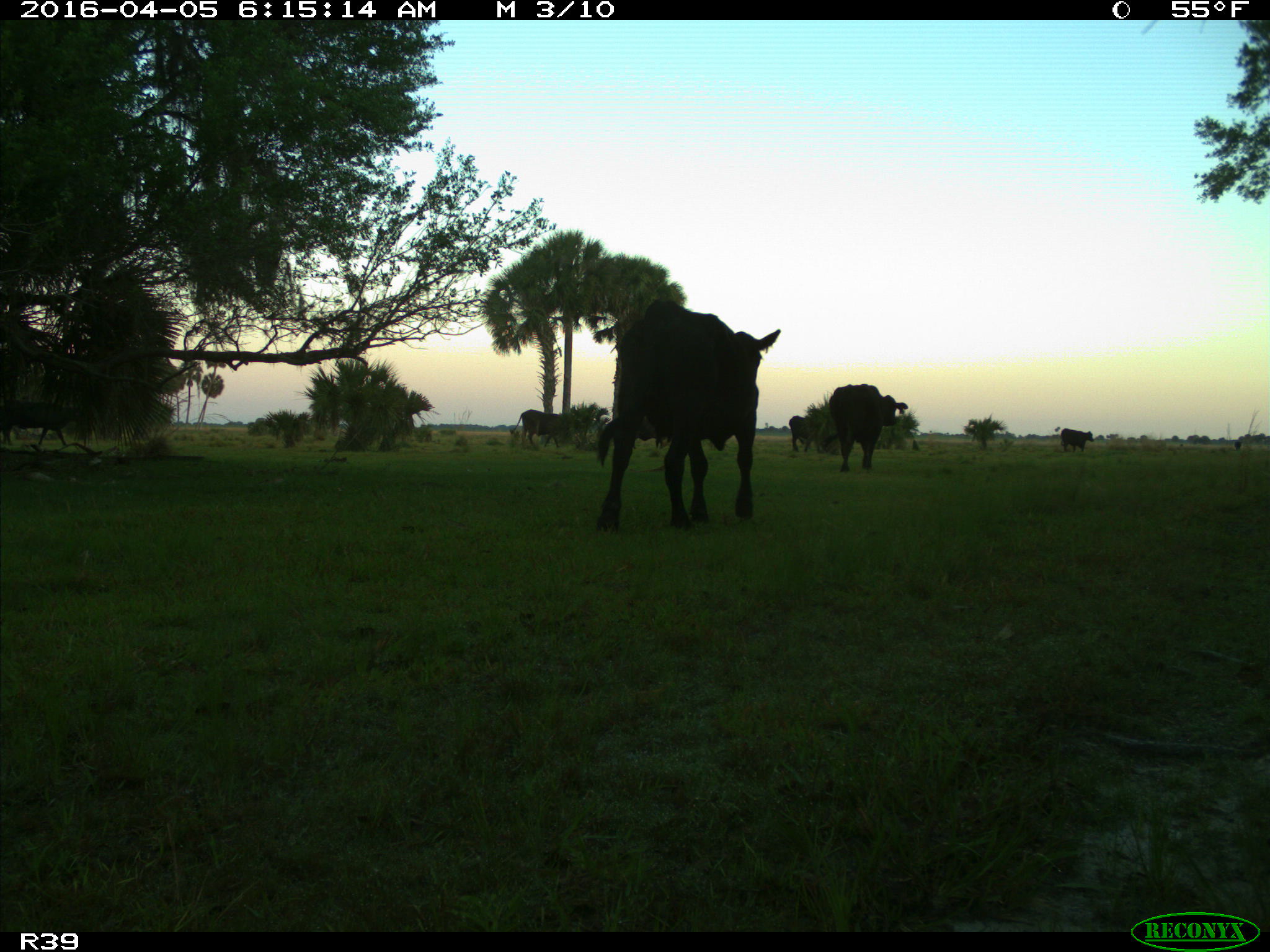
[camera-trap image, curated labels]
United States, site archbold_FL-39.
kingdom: Animalia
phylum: Chordata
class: Mammalia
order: Artiodactyla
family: Bovidae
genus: Bos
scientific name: Bos taurus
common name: domestic cow